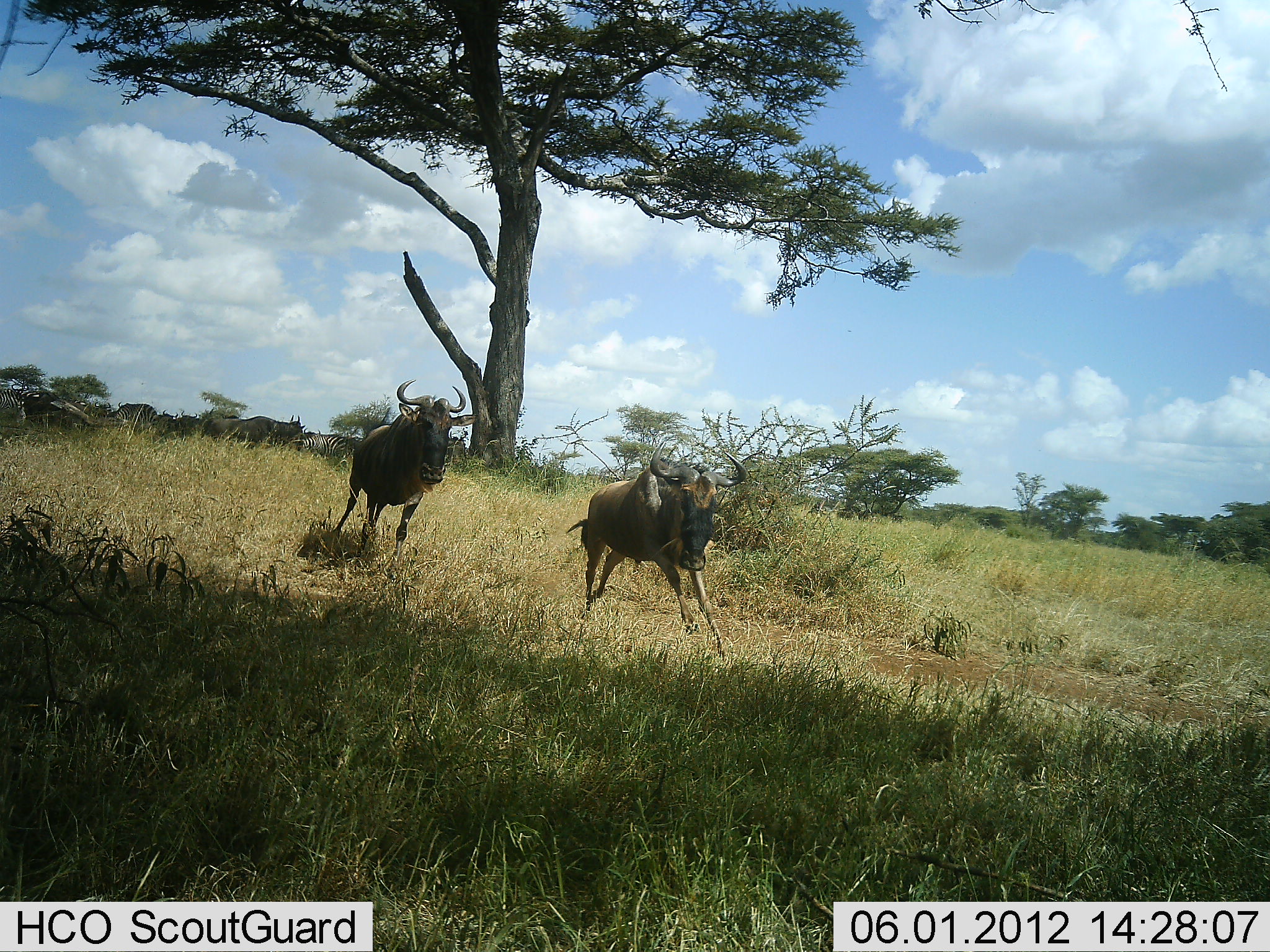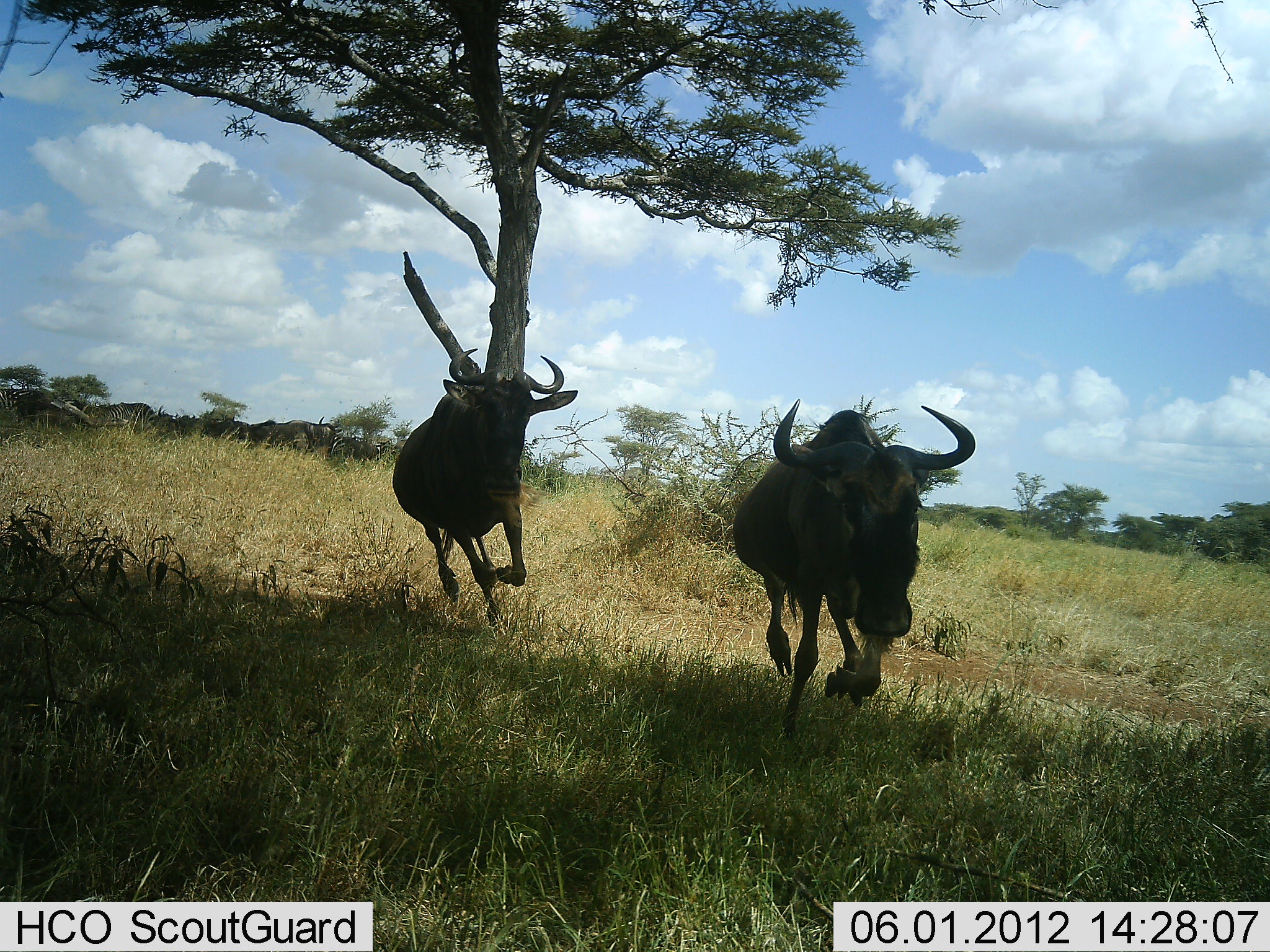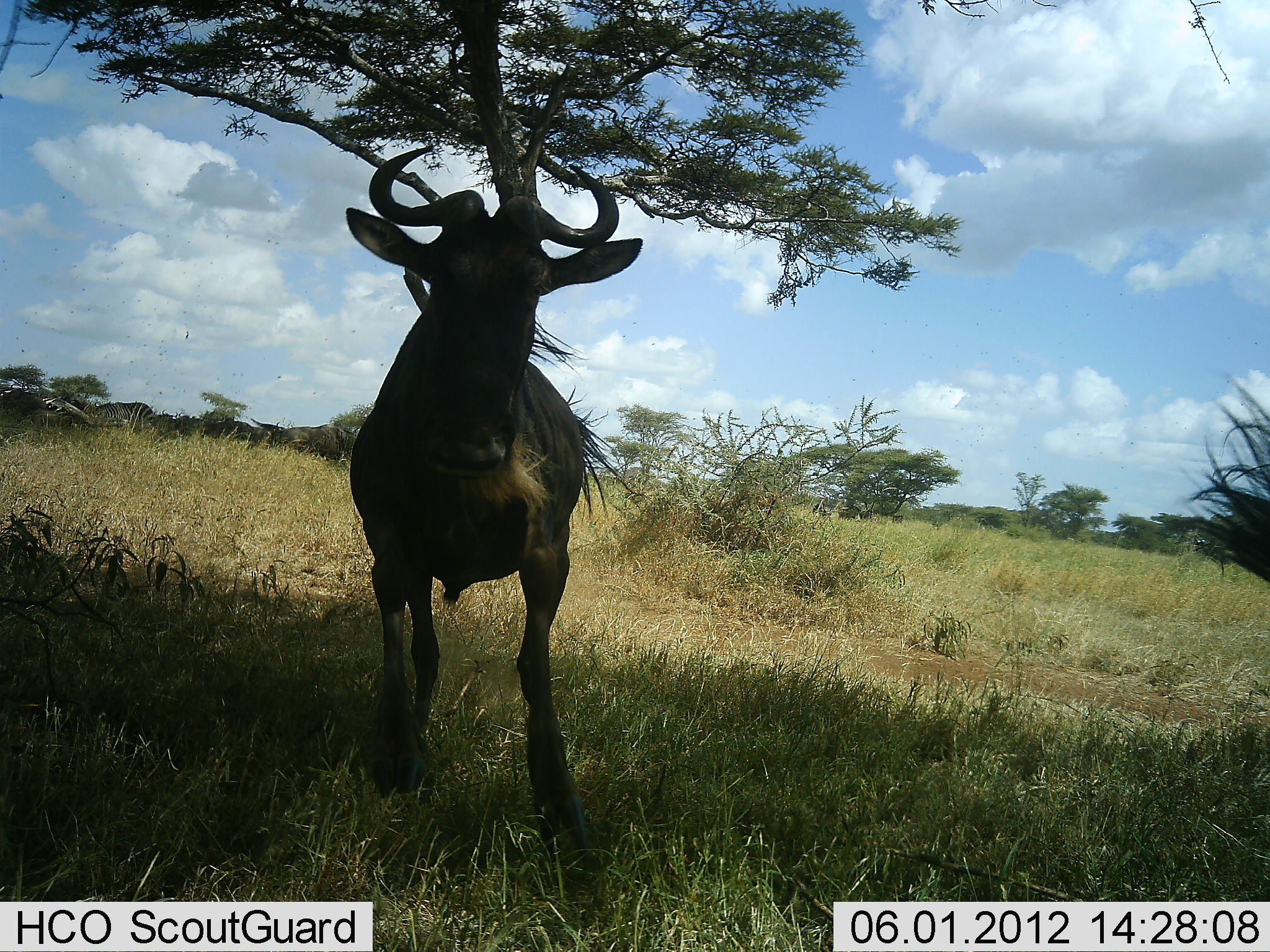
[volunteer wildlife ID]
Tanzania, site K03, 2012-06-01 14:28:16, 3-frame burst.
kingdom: Animalia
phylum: Chordata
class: Mammalia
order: Artiodactyla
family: Bovidae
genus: Connochaetes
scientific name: Connochaetes taurinus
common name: blue wildebeest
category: wildebeest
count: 10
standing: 25%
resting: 17%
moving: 100%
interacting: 8%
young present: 0%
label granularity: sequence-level